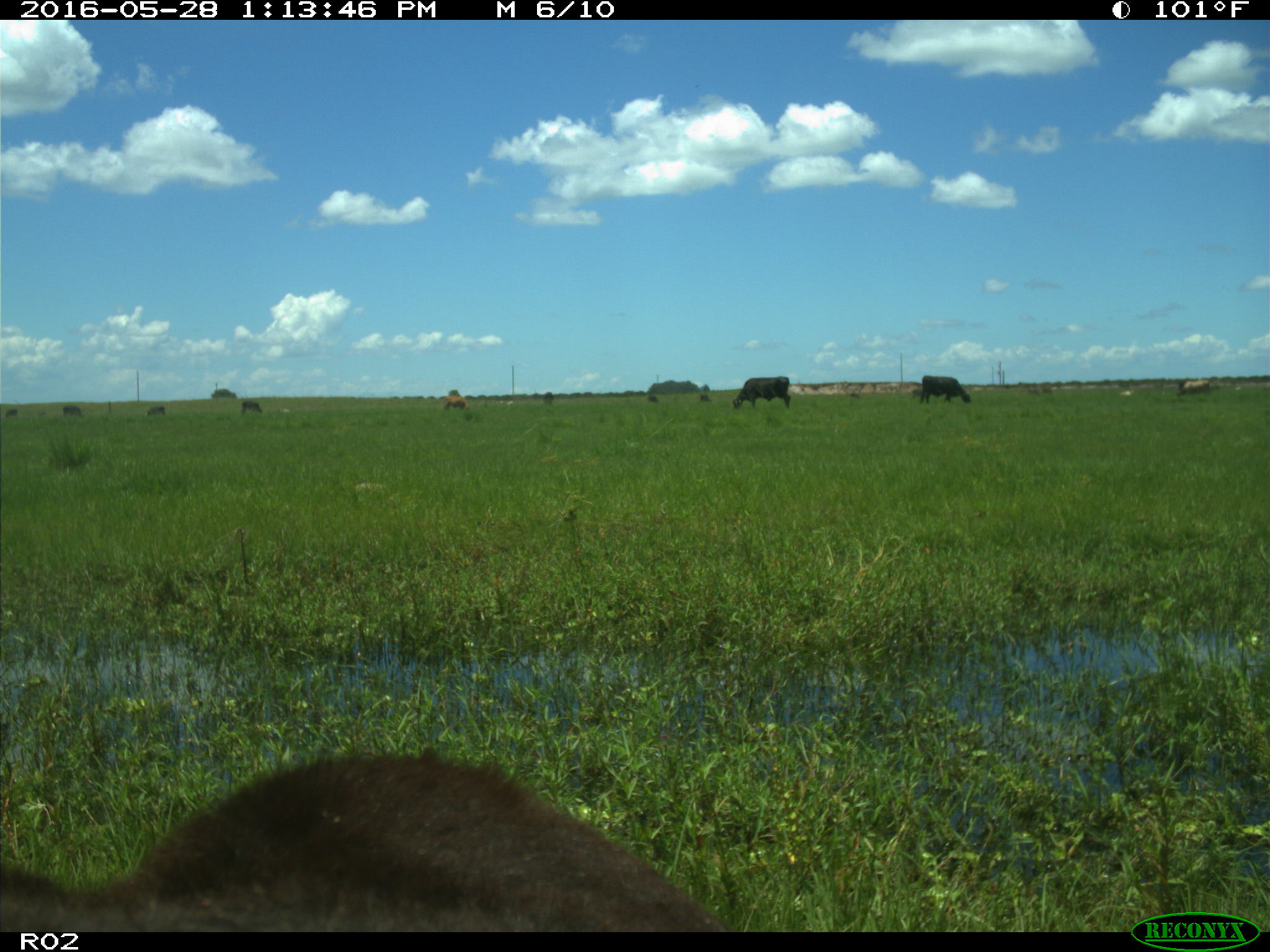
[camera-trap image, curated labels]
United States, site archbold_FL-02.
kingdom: Animalia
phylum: Chordata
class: Mammalia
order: Artiodactyla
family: Bovidae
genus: Bos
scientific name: Bos taurus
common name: domestic cow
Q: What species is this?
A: Bos taurus (domestic cow).